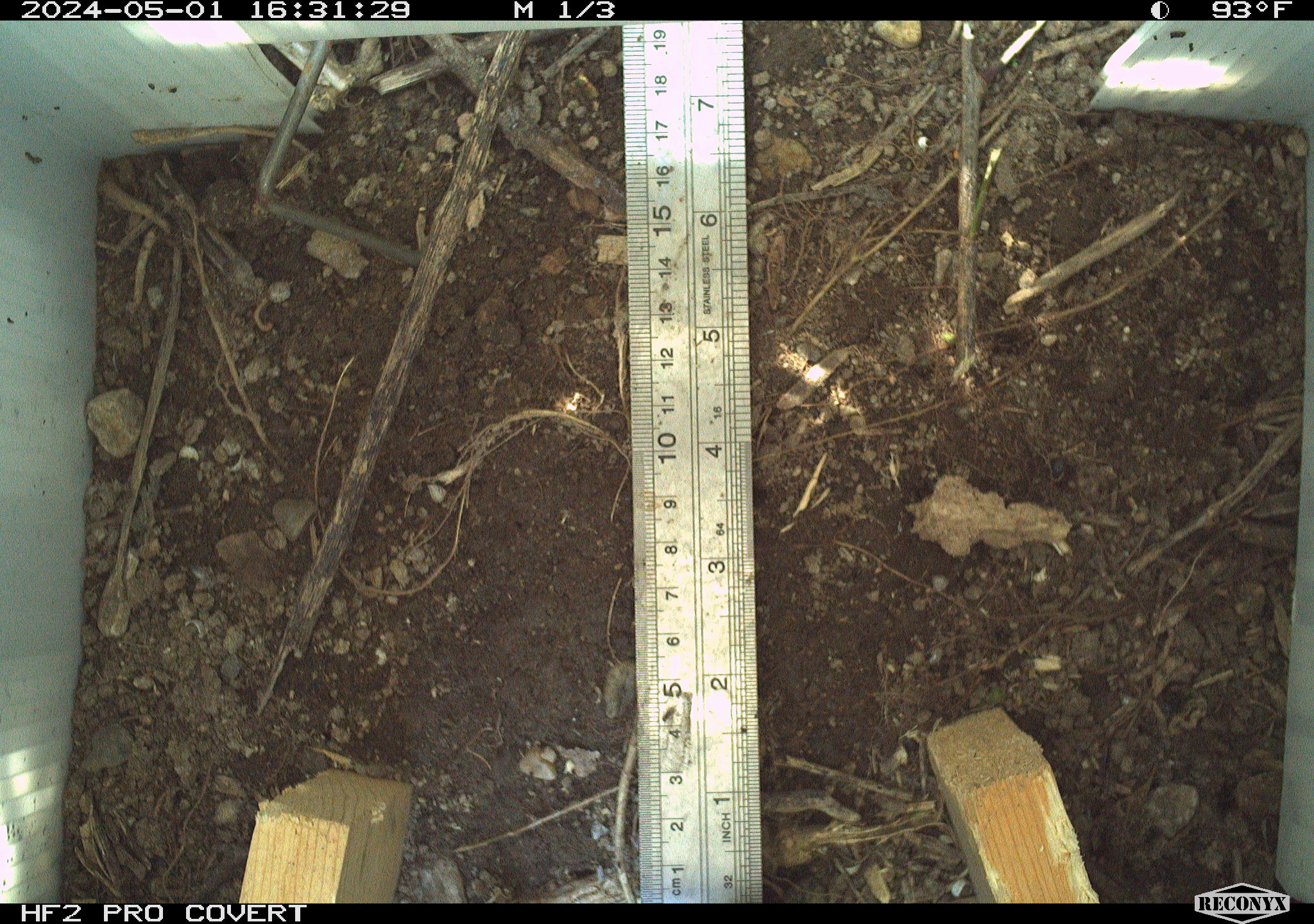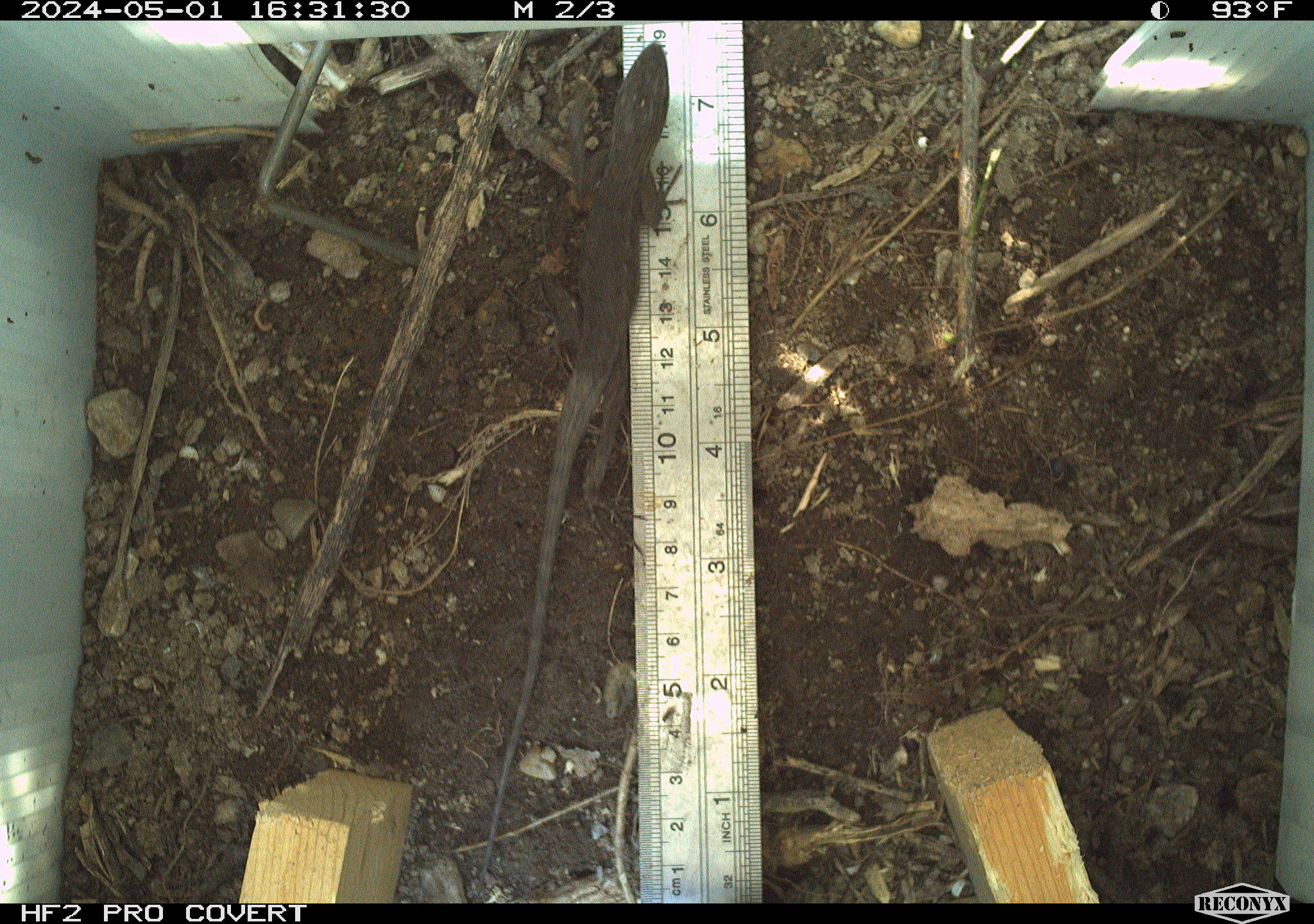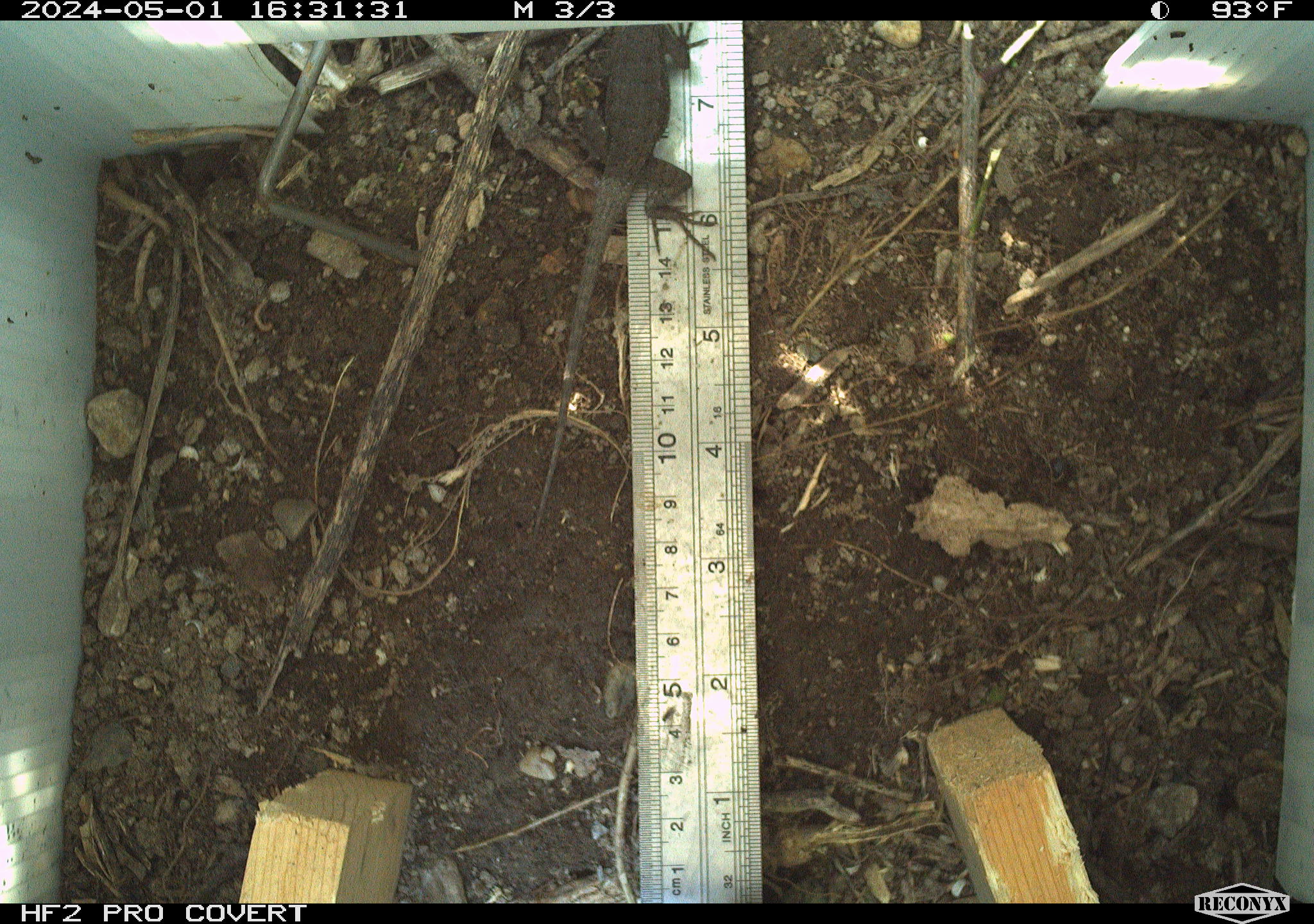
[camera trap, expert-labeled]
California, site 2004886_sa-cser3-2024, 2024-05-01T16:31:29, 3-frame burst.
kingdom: Animalia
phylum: Chordata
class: Reptilia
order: Squamata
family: Phrynosomatidae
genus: Sceloporus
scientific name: Sceloporus occidentalis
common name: western fence lizard